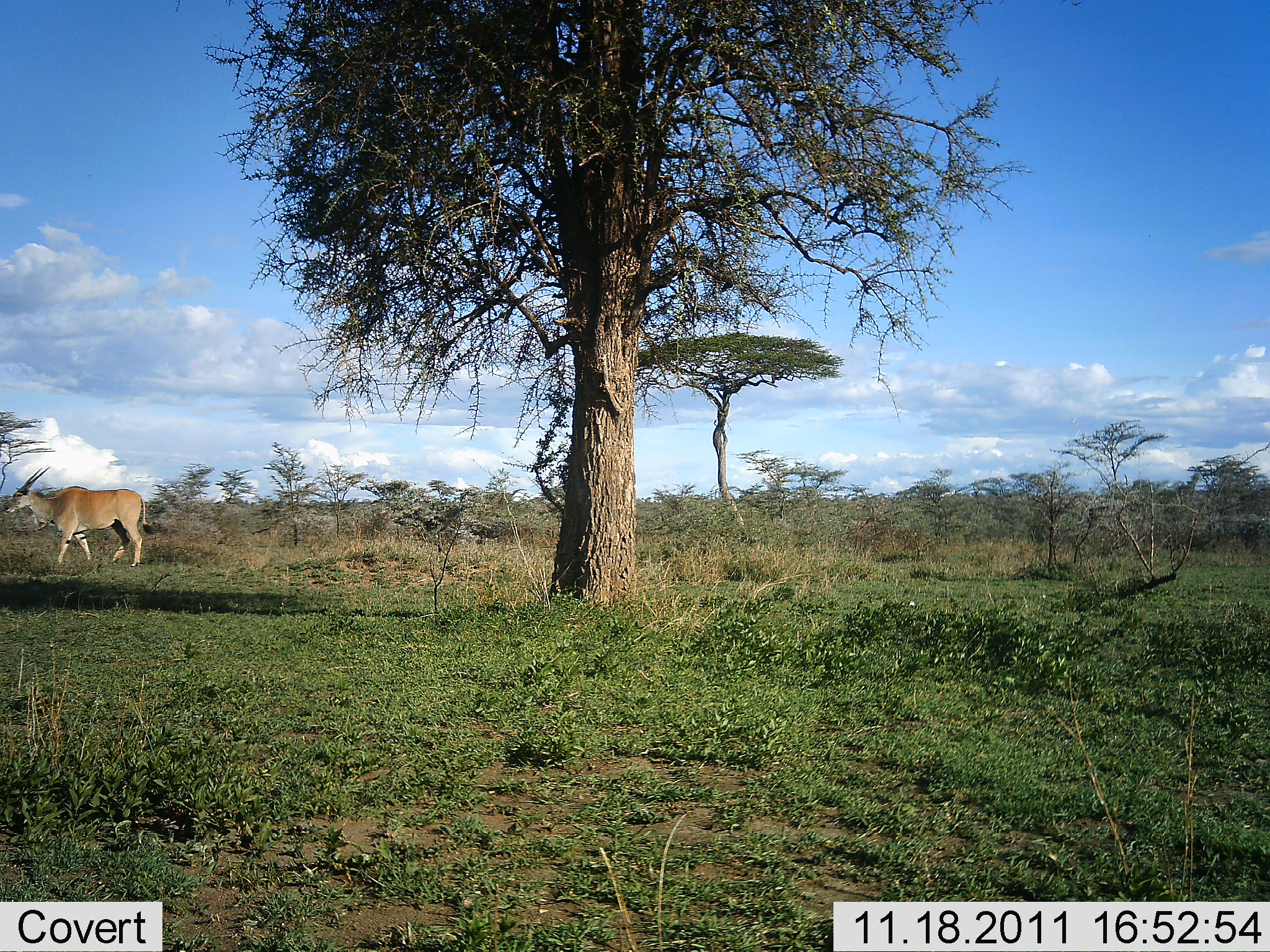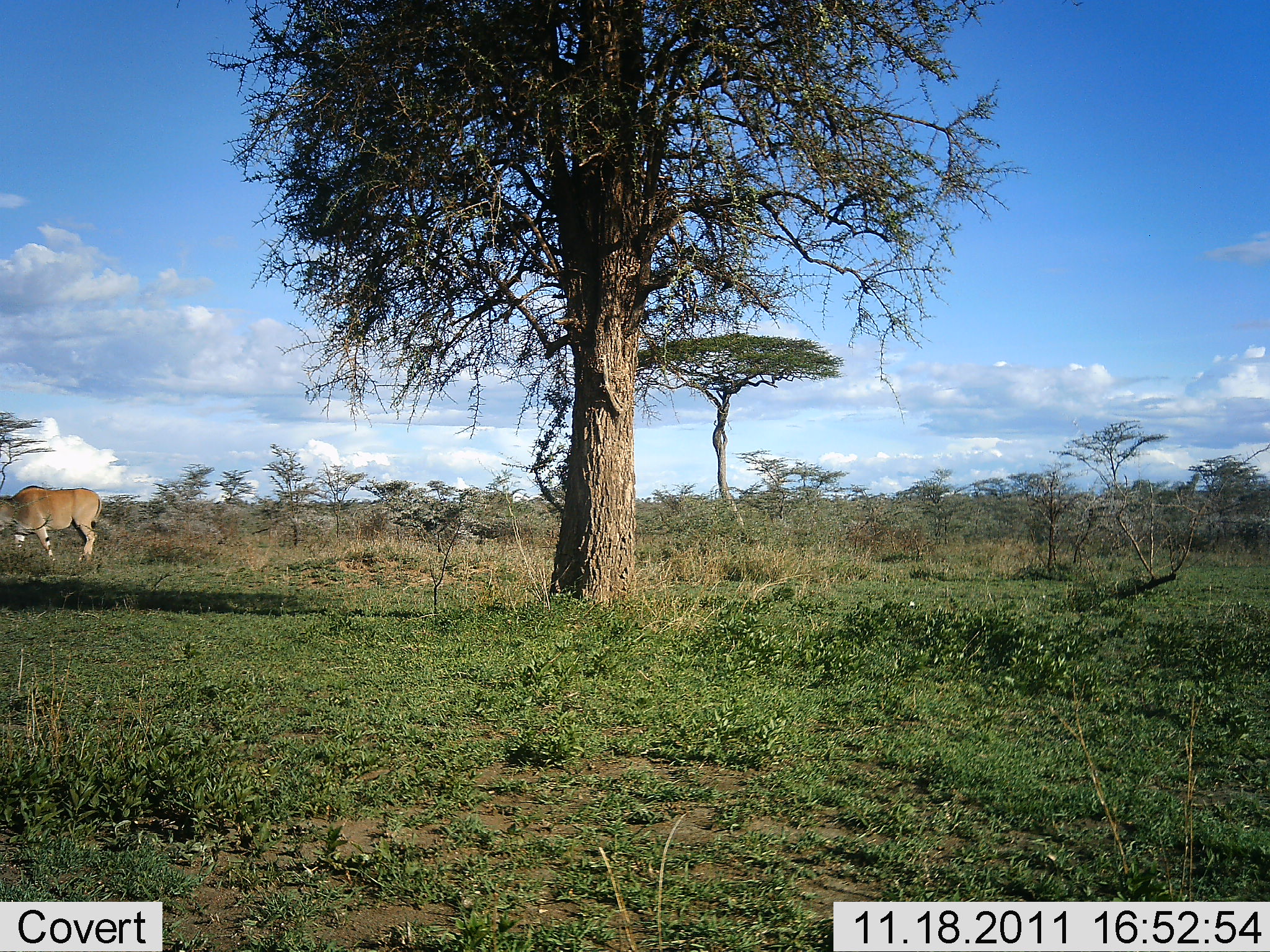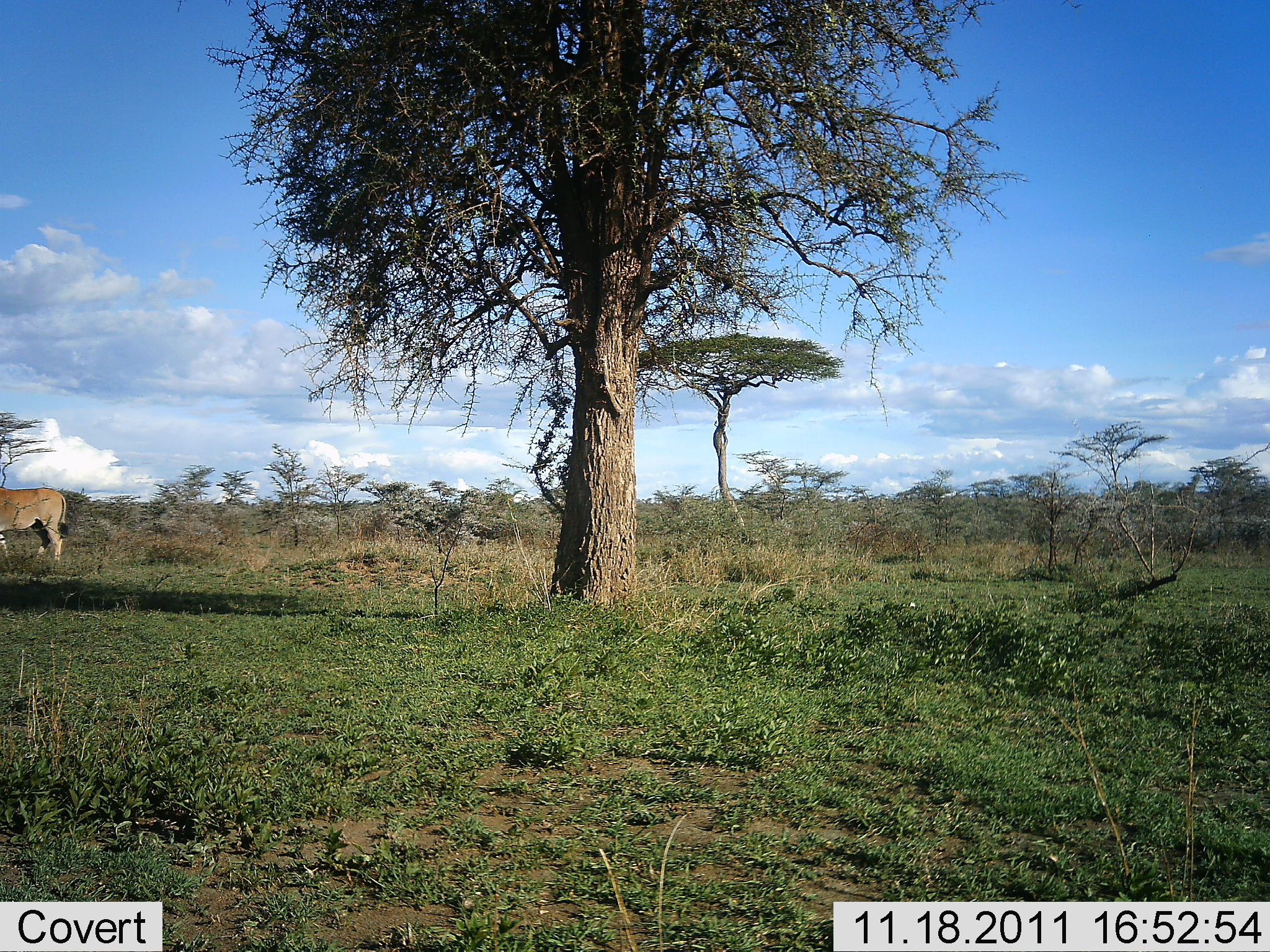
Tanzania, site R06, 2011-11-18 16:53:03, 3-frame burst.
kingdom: Animalia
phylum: Chordata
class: Mammalia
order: Artiodactyla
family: Bovidae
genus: Tragelaphus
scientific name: Tragelaphus oryx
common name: eland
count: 1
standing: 18%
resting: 0%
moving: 82%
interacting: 0%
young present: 0%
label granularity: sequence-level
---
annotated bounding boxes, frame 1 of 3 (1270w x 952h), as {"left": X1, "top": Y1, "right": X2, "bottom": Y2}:
animal: {"left": 3, "top": 468, "right": 158, "bottom": 568}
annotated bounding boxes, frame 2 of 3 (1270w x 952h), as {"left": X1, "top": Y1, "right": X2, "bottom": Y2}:
animal: {"left": 0, "top": 484, "right": 103, "bottom": 562}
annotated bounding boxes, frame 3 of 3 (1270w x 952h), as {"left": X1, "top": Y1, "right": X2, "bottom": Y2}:
animal: {"left": 0, "top": 486, "right": 69, "bottom": 563}